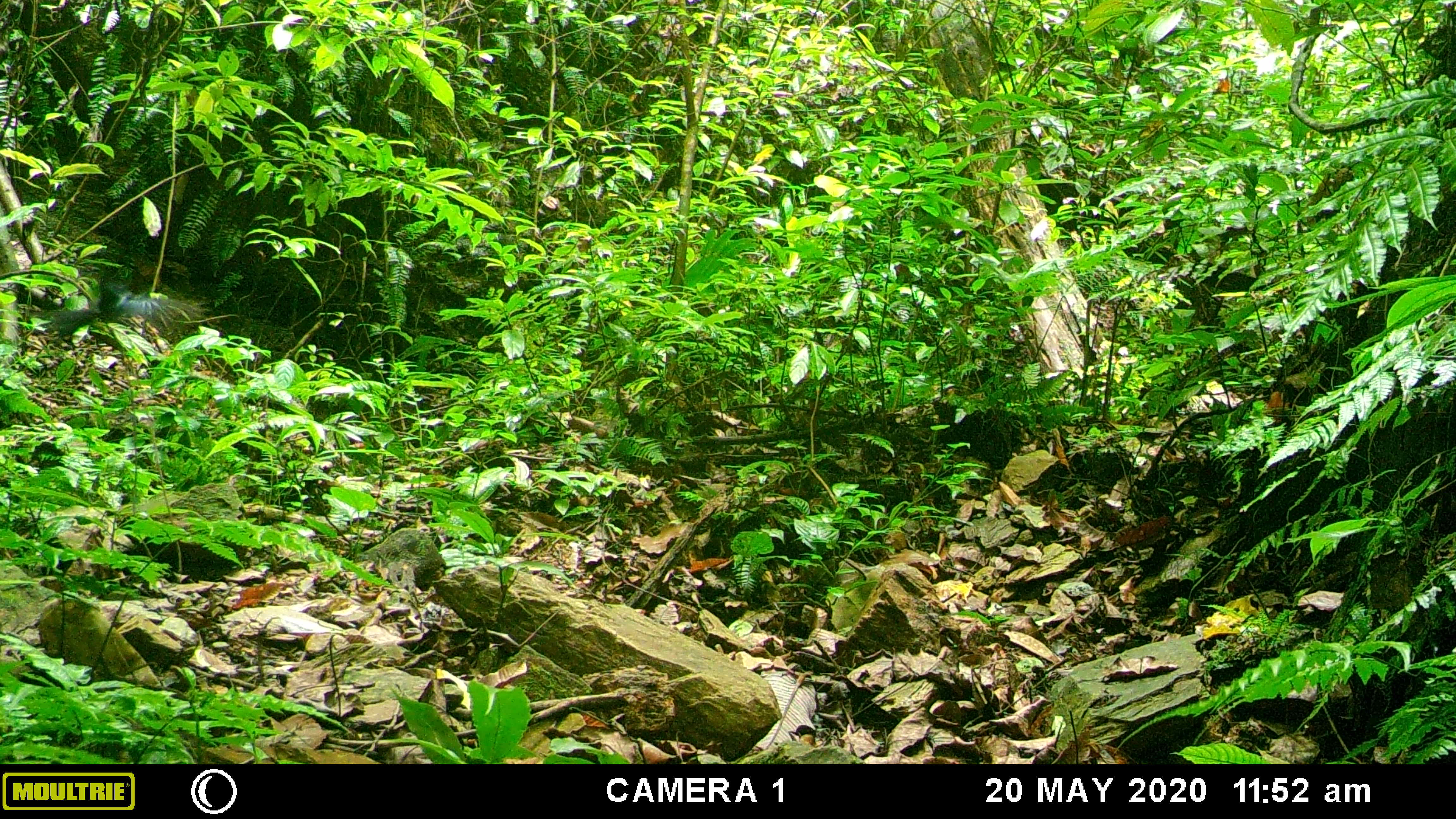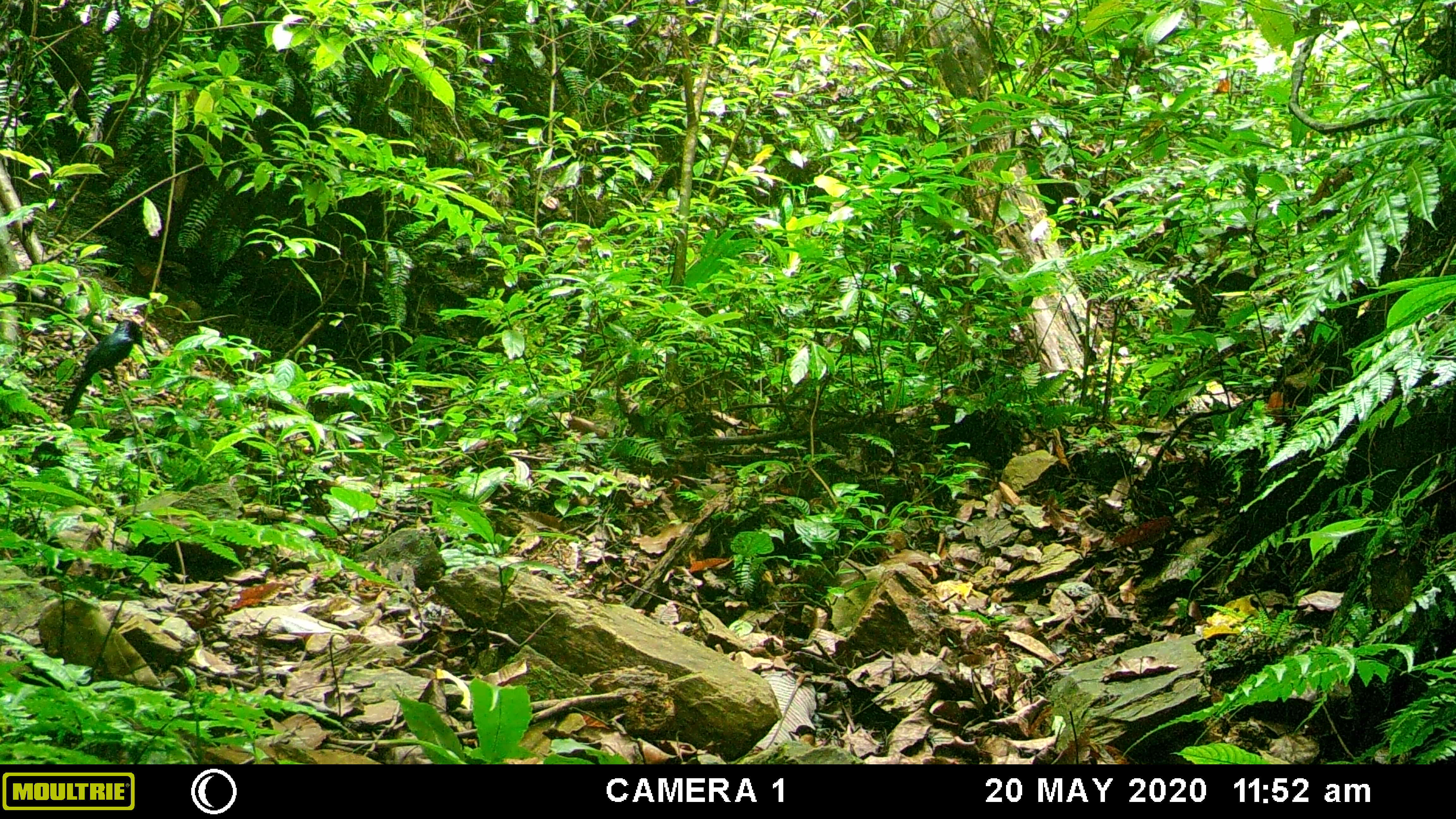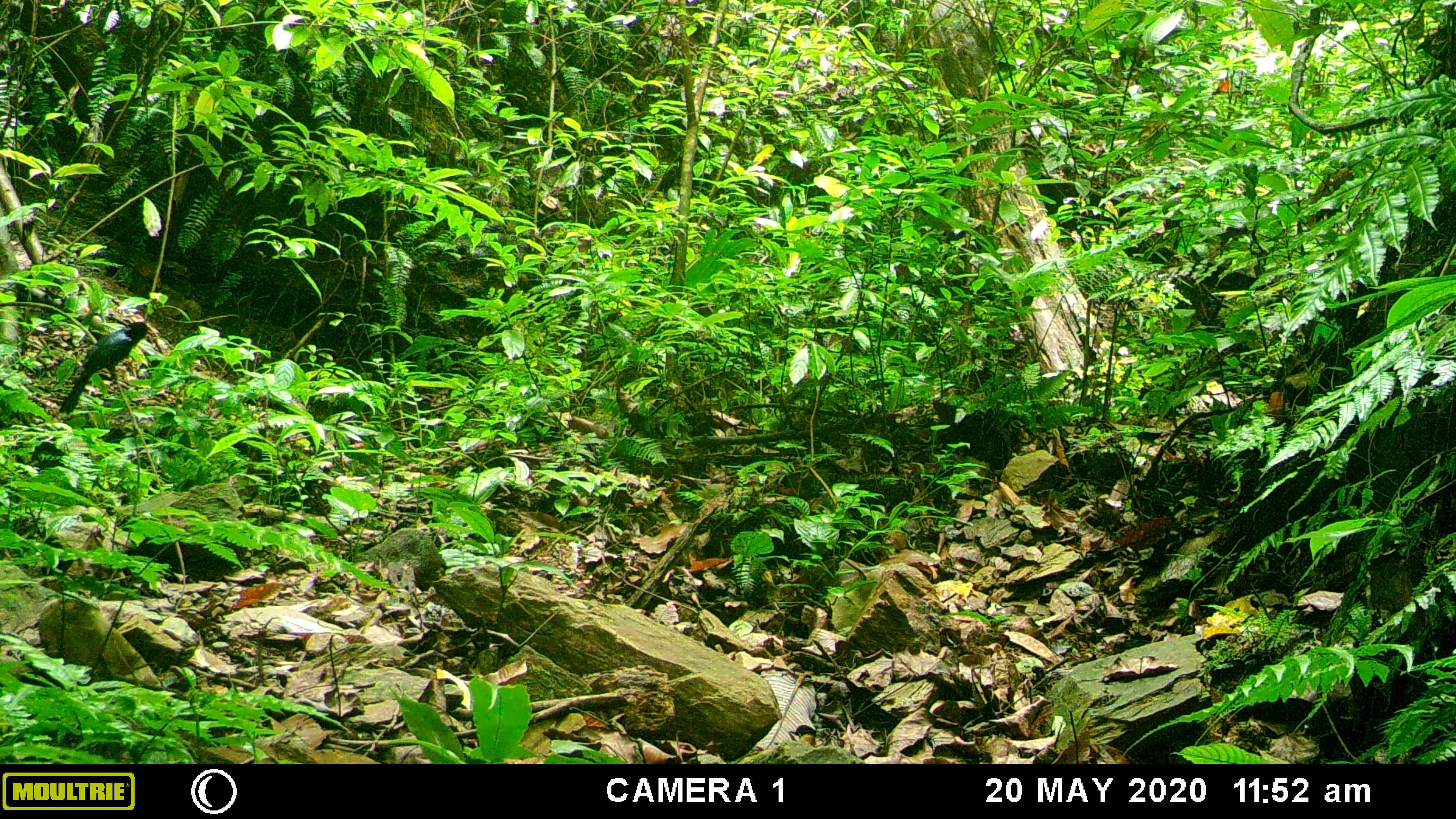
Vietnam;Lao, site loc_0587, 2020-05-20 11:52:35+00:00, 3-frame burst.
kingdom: Animalia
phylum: Chordata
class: Aves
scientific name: Aves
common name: bird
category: unidentified bird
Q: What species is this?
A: Unidentified bird (bird) (Aves).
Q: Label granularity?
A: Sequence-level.